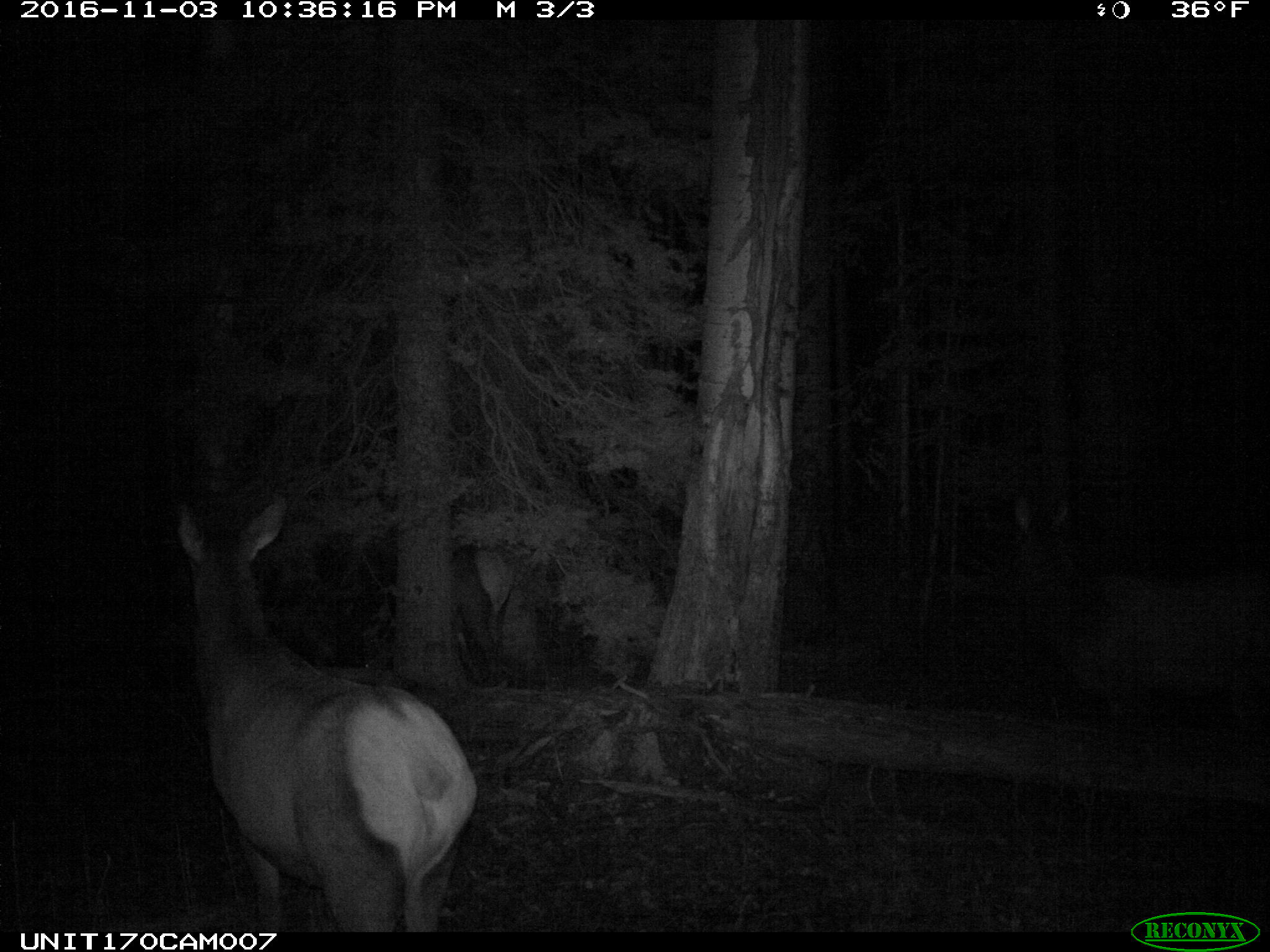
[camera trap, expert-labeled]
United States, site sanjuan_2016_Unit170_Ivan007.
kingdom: Animalia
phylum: Chordata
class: Mammalia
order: Artiodactyla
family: Cervidae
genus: Cervus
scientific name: Cervus elaphus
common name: red deer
Cervus elaphus (red deer).